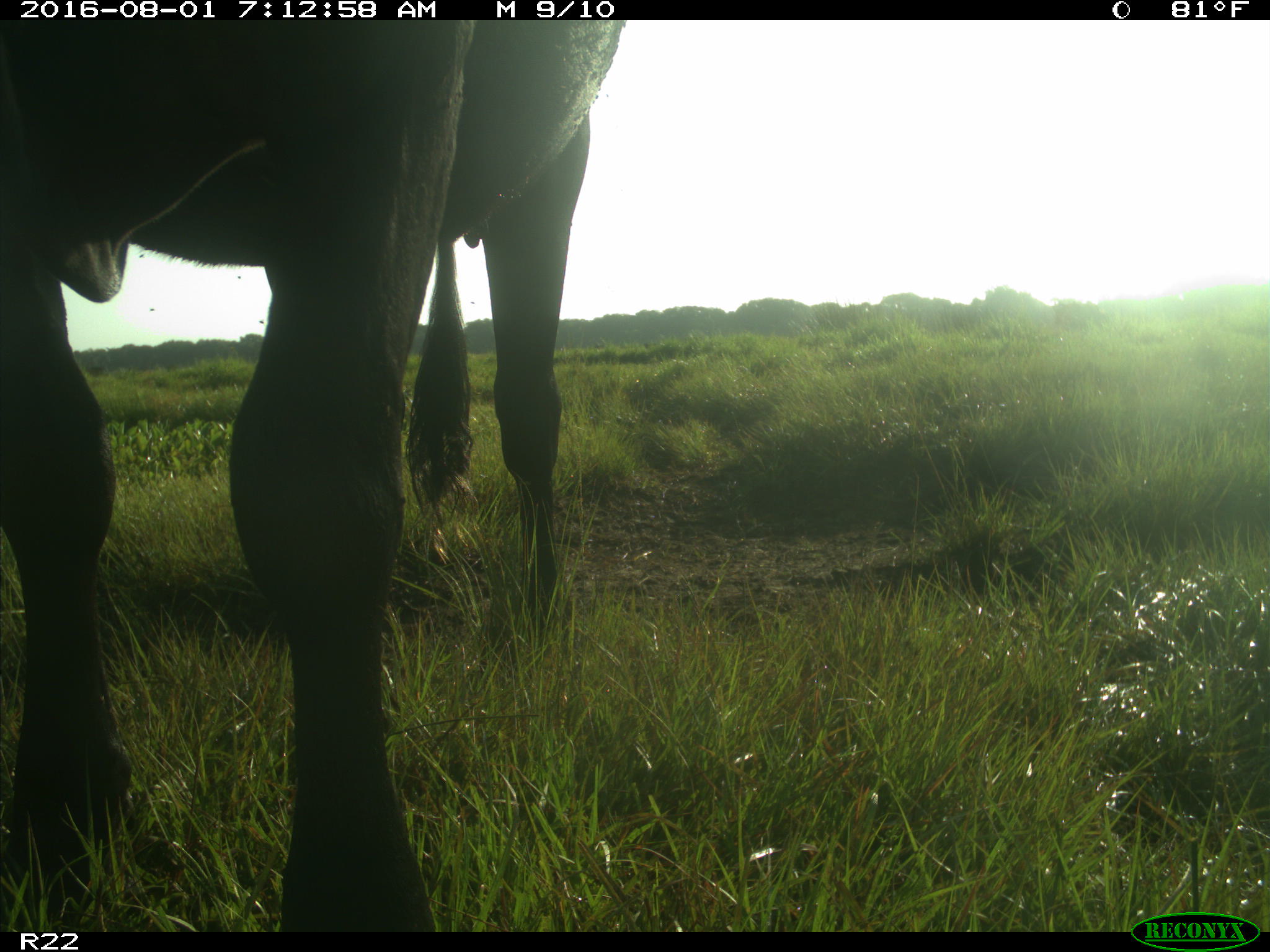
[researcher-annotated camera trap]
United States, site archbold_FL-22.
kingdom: Animalia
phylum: Chordata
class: Mammalia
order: Artiodactyla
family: Bovidae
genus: Bos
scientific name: Bos taurus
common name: domestic cow